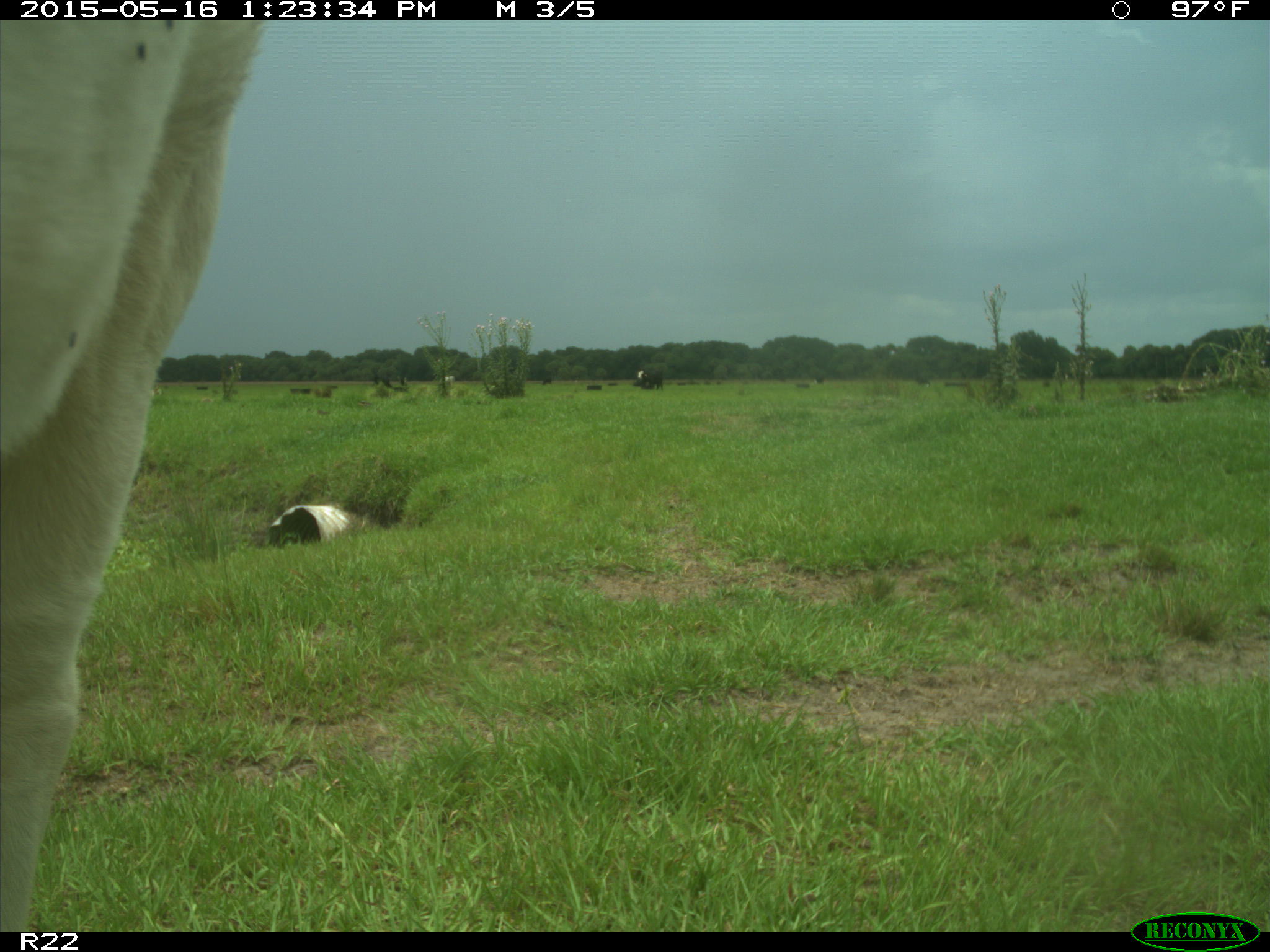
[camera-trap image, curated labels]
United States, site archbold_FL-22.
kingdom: Animalia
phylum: Chordata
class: Mammalia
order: Artiodactyla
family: Bovidae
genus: Bos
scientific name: Bos taurus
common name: domestic cow